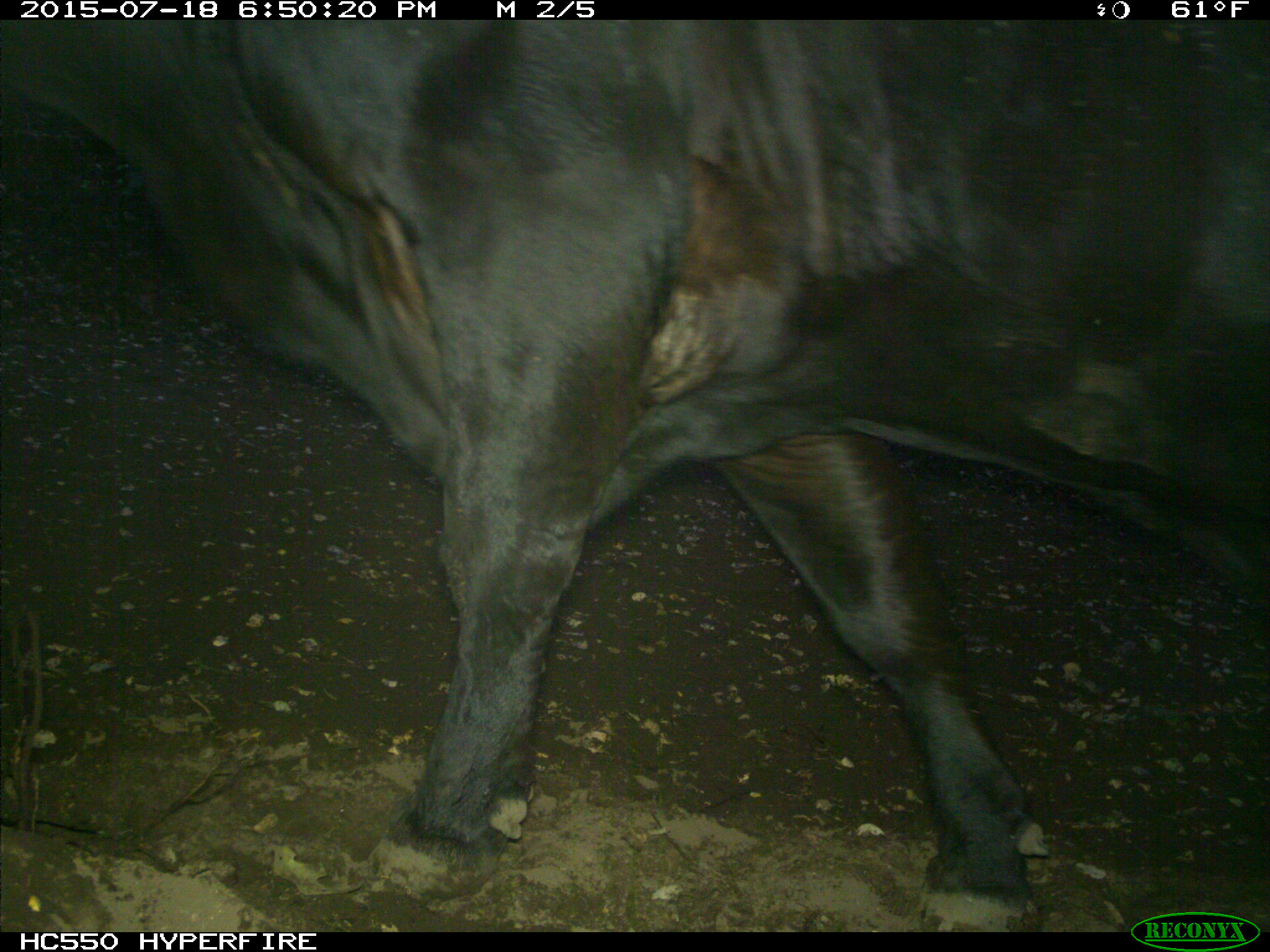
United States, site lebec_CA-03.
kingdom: Animalia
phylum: Chordata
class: Mammalia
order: Artiodactyla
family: Bovidae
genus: Bos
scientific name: Bos taurus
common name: domestic cow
Bos taurus (domestic cow).